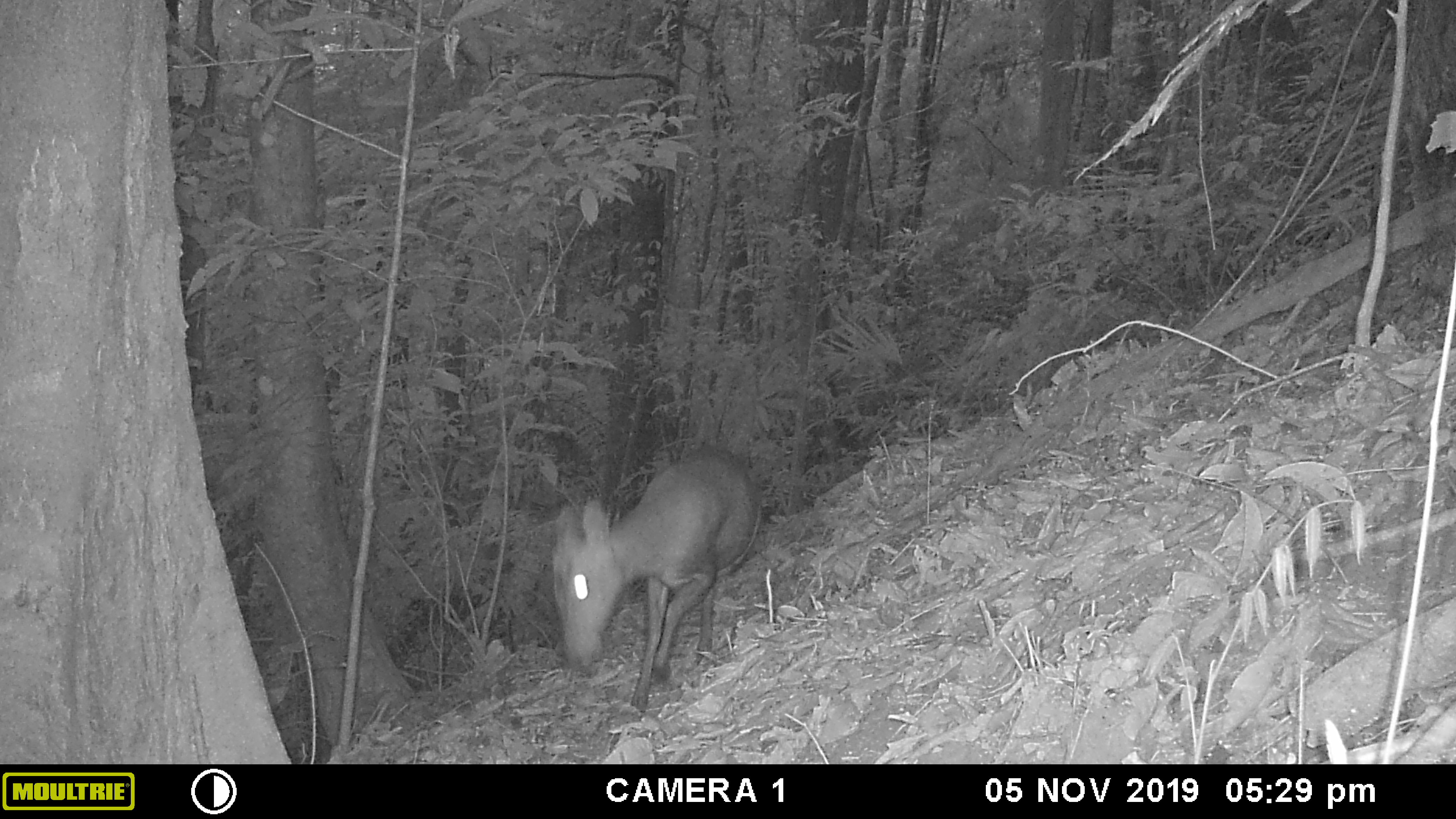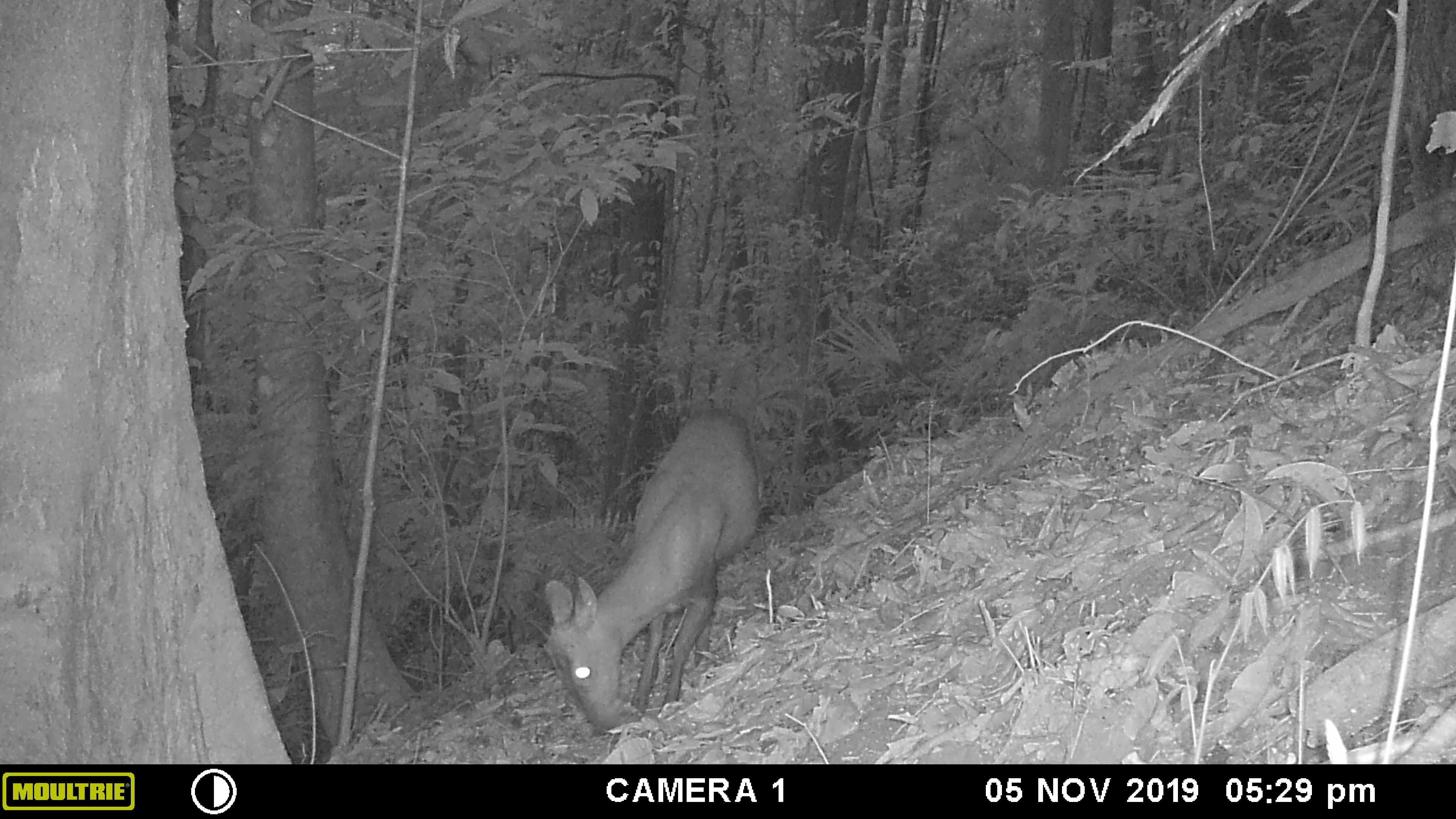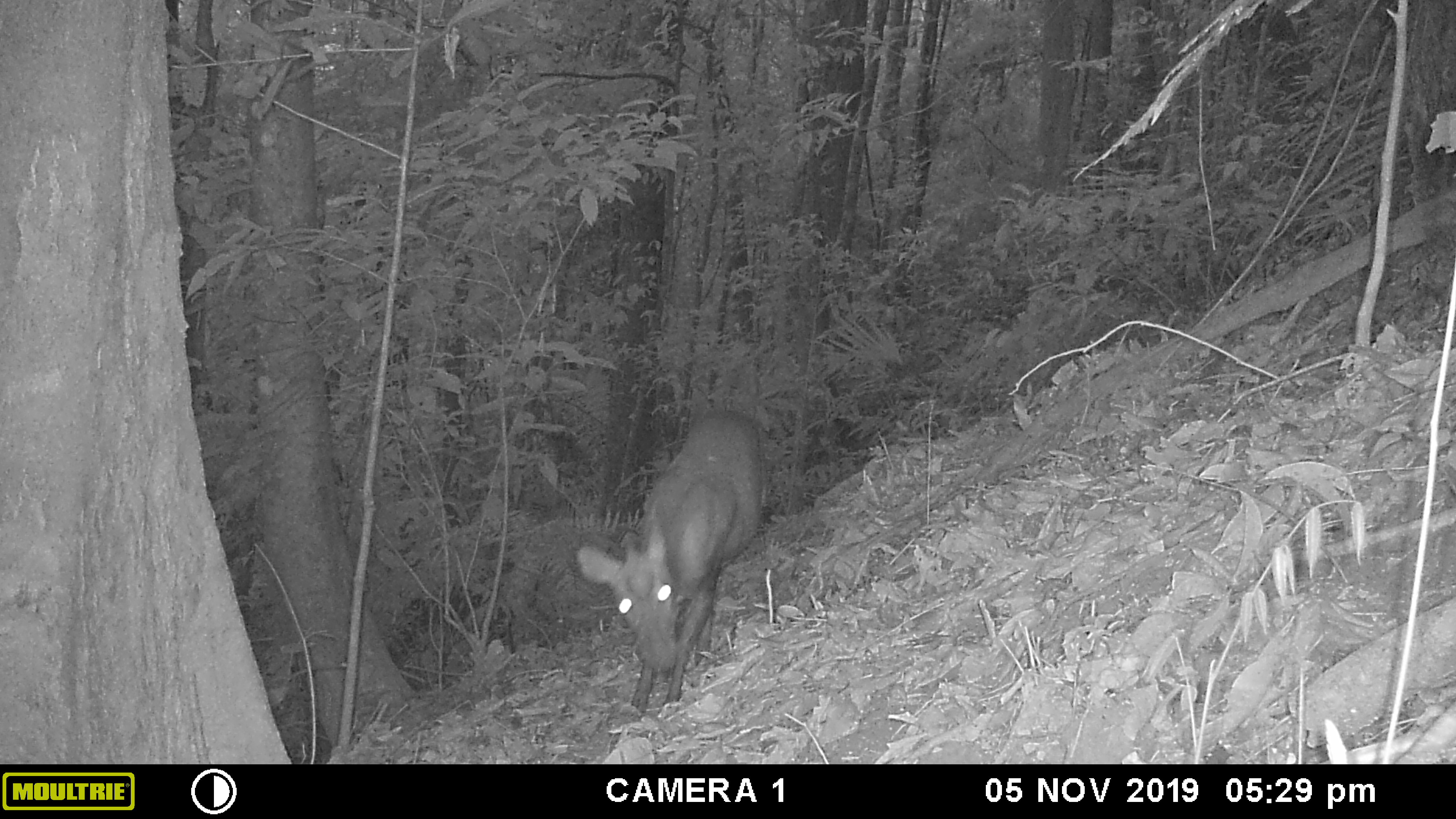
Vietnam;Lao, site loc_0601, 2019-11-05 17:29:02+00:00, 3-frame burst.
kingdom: Animalia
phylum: Chordata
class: Mammalia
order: Artiodactyla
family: Cervidae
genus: Muntiacus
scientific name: Muntiacus rooseveltorum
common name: roosevelt's muntjac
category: roosevelts muntjac group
Roosevelts muntjac group (roosevelt's muntjac) (Muntiacus rooseveltorum). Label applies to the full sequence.